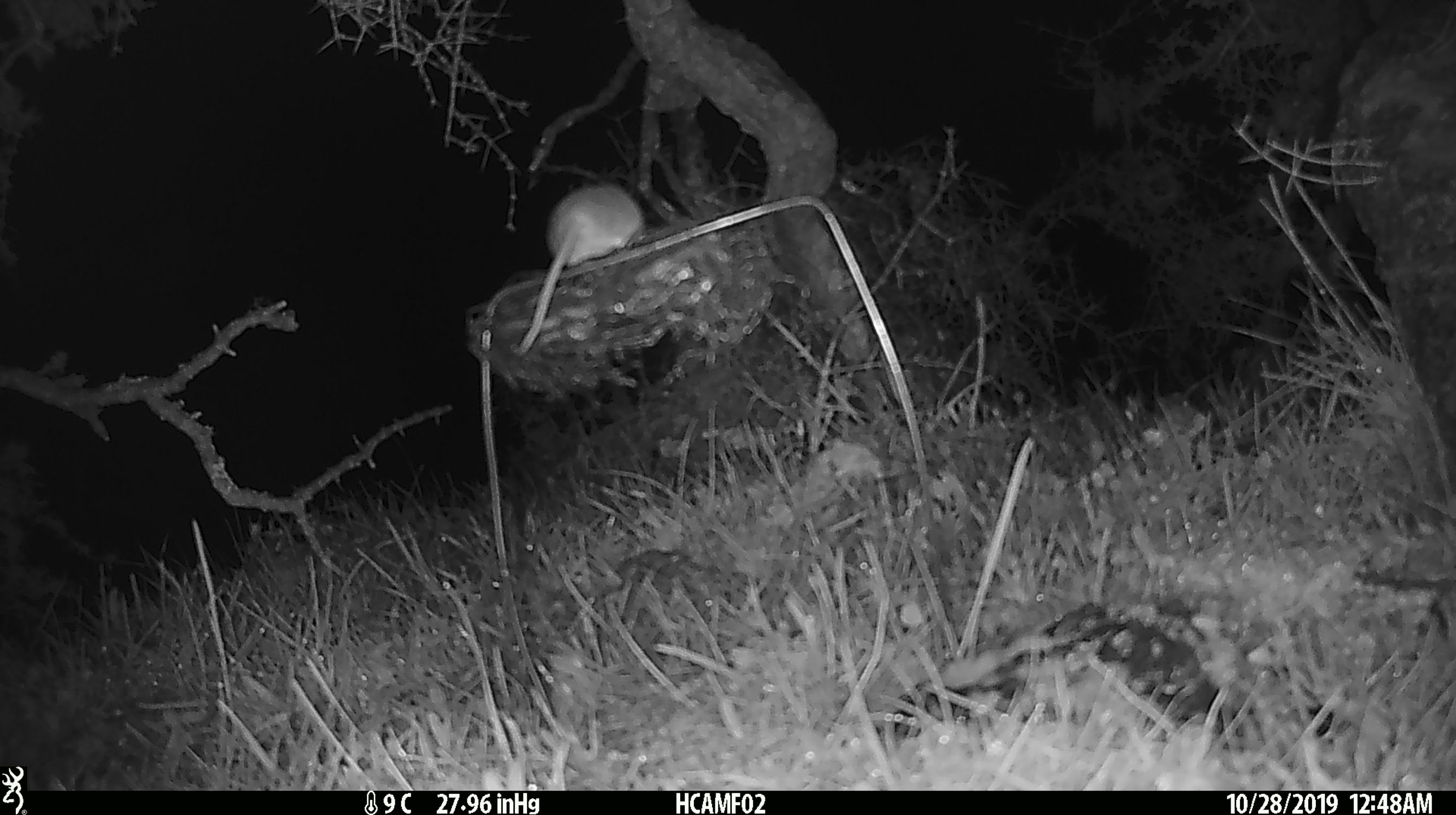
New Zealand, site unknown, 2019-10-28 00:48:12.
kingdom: Animalia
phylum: Chordata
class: Mammalia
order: Rodentia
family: Muridae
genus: Mus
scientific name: Mus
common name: mouse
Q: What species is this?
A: Mouse (Mus).